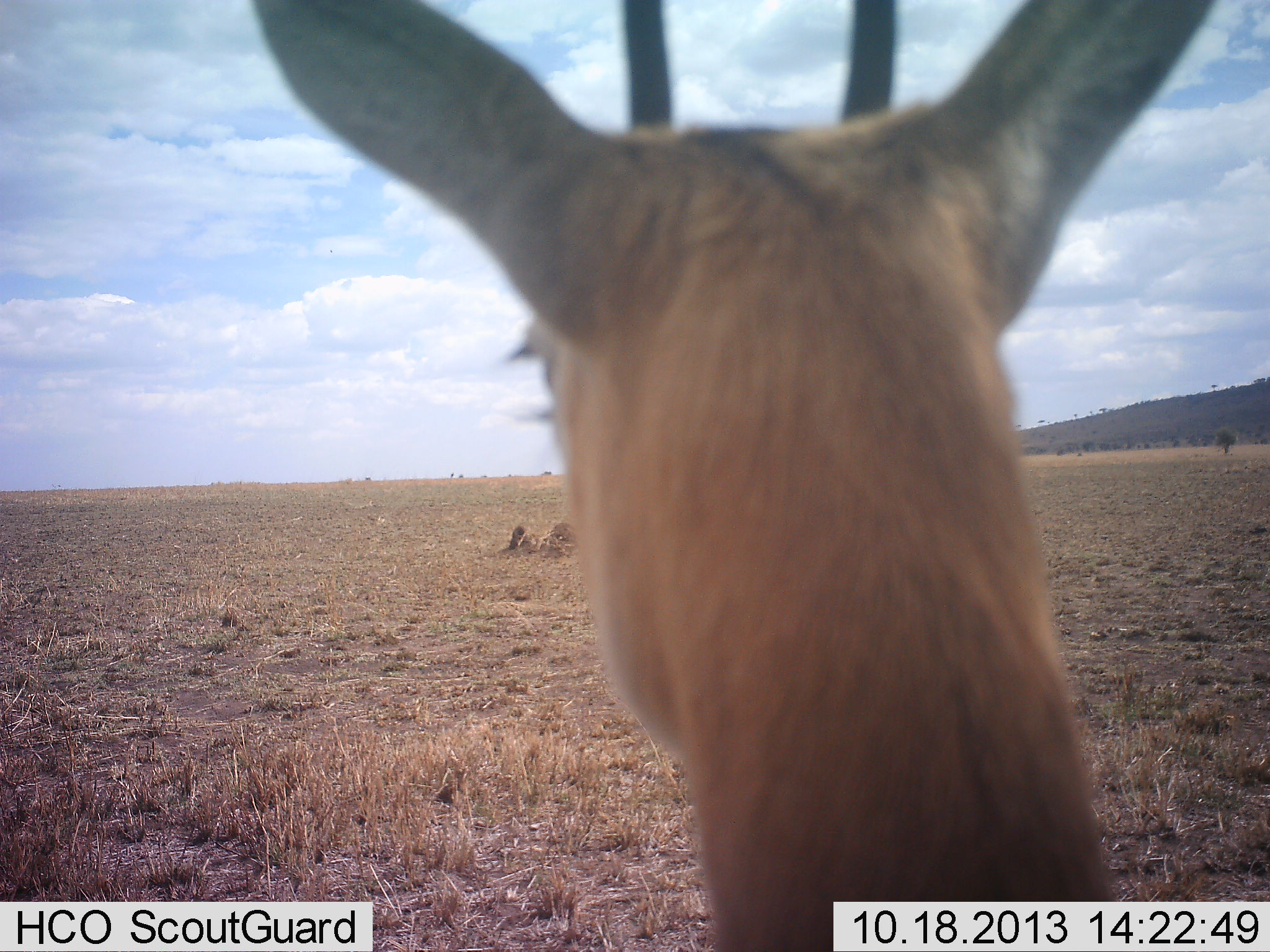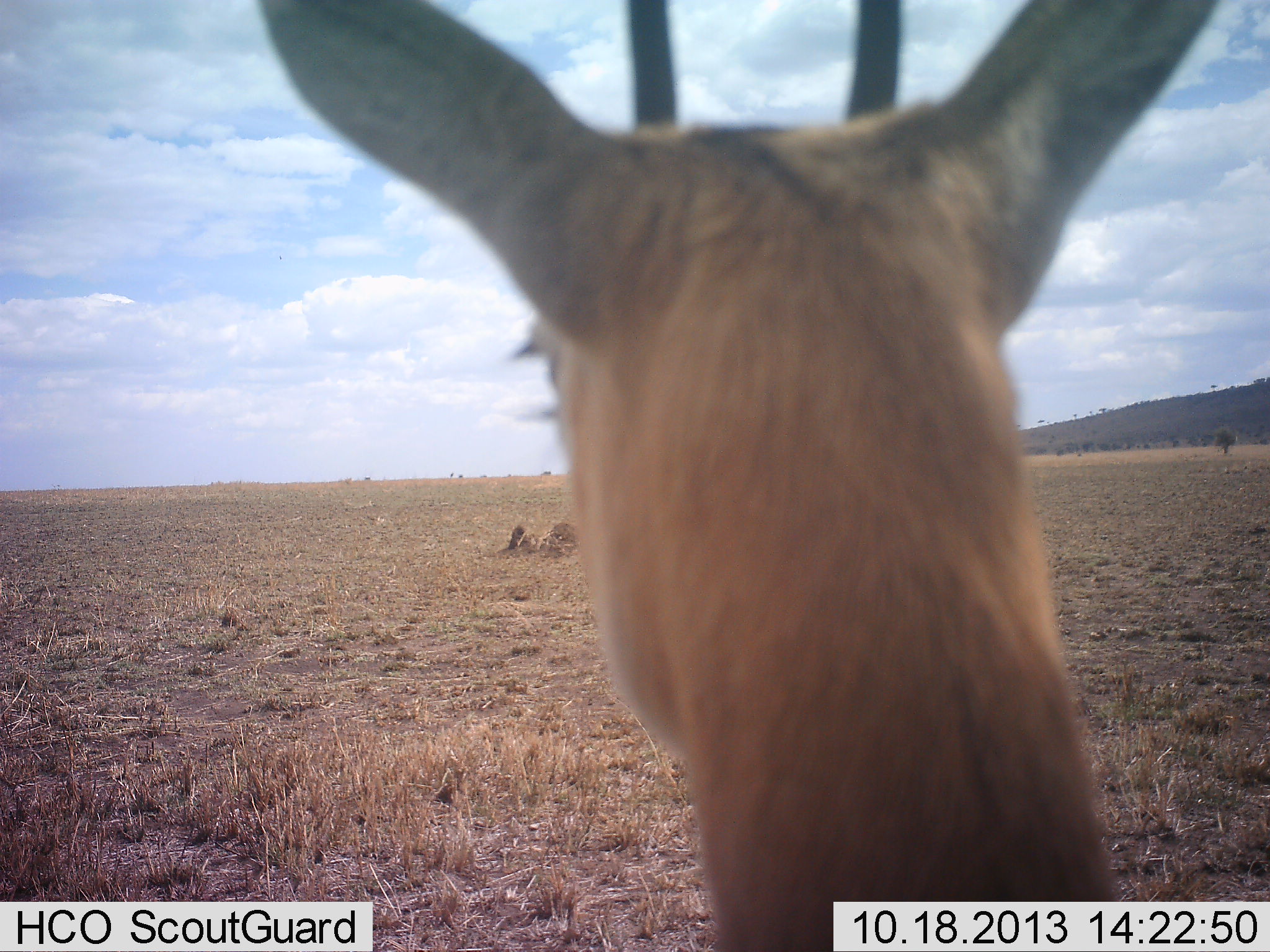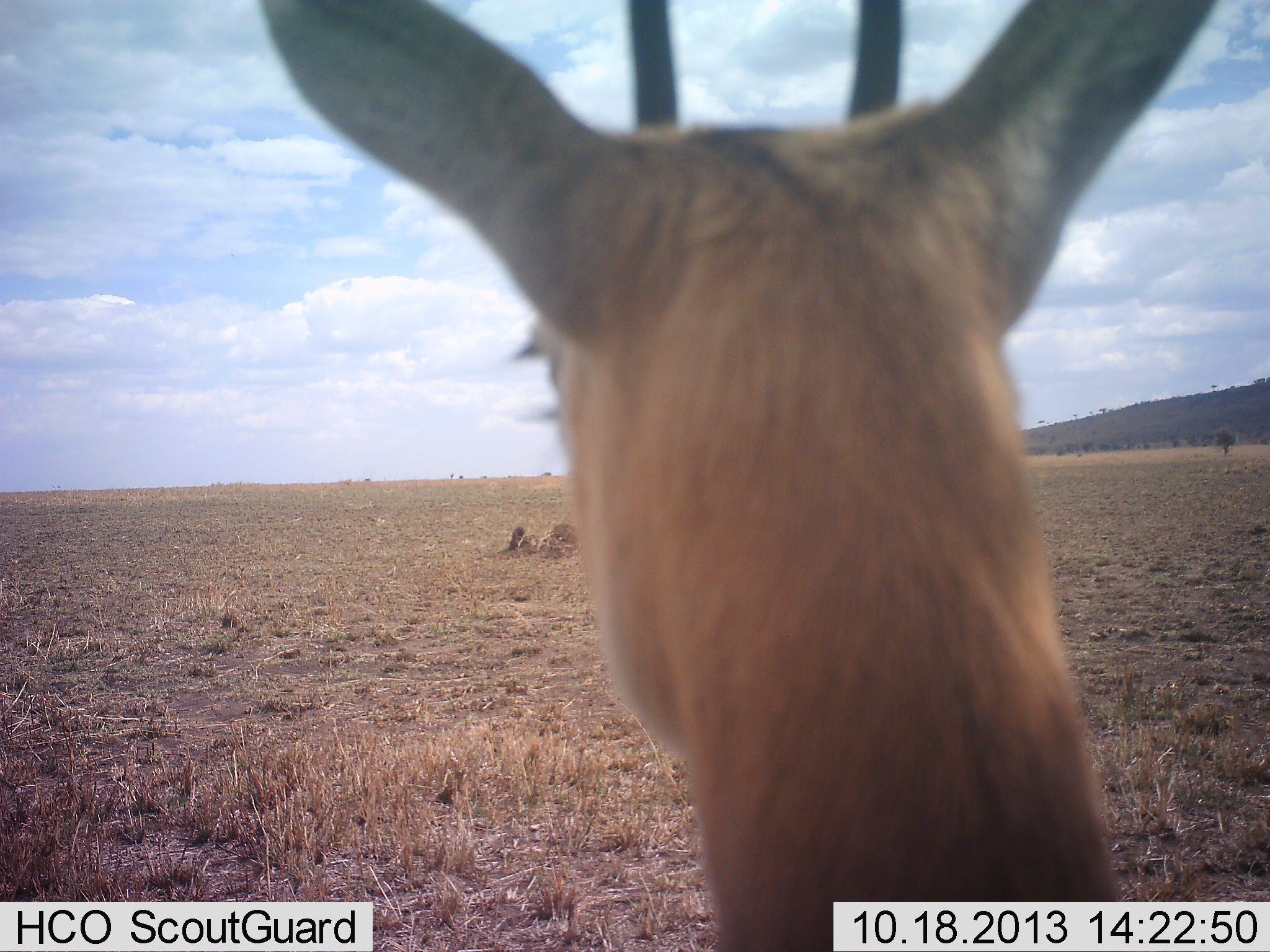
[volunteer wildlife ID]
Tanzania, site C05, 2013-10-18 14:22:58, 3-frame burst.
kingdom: Animalia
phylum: Chordata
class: Mammalia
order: Artiodactyla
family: Bovidae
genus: Eudorcas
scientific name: Eudorcas thomsonii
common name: thomson's gazelle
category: gazellethomsons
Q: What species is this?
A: Gazellethomsons (thomson's gazelle) (Eudorcas thomsonii).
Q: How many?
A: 1.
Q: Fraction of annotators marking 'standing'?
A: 90%.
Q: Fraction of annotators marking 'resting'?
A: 0%.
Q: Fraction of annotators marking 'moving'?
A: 10%.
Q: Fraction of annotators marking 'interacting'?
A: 0%.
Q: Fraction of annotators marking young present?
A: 0%.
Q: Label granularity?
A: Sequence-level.